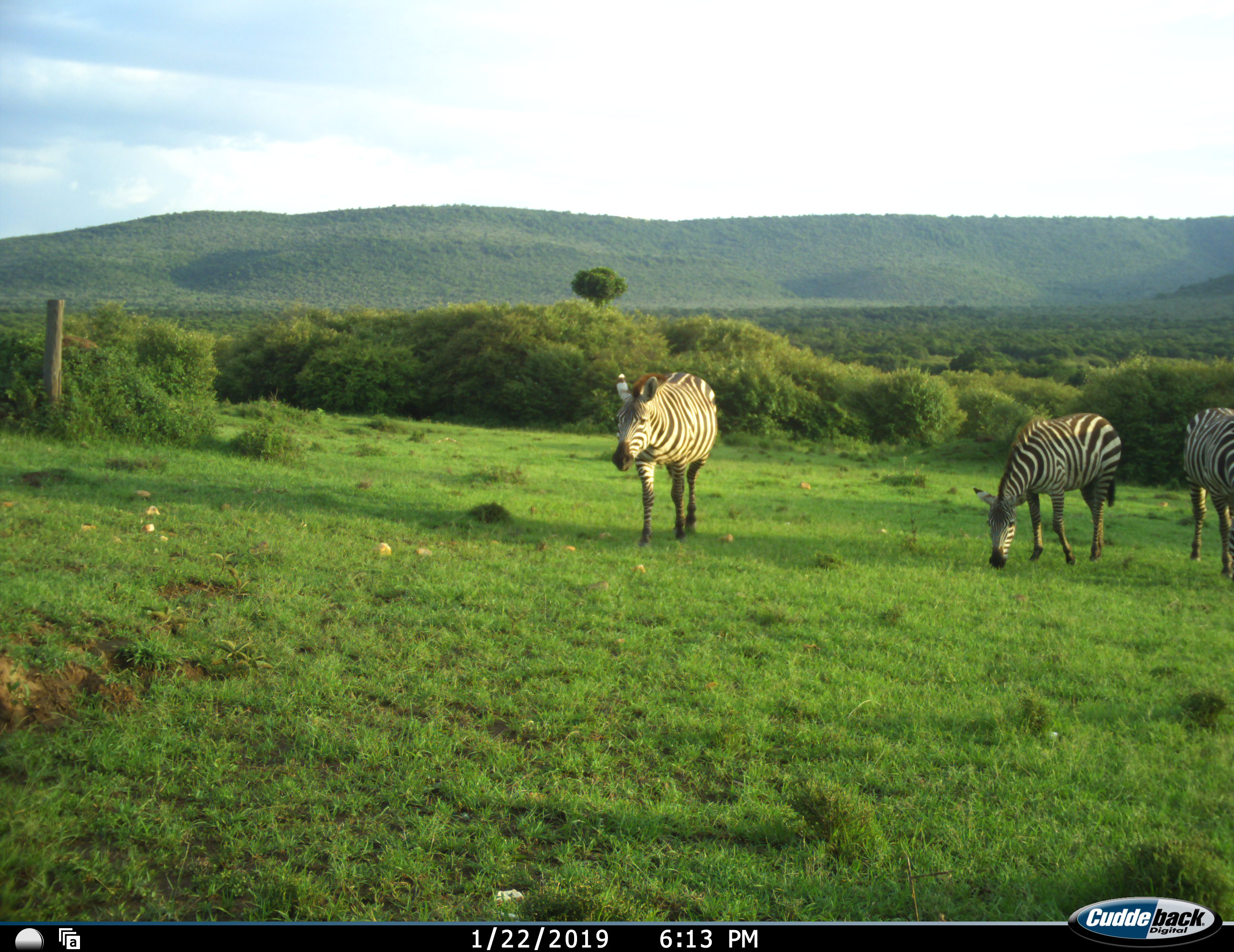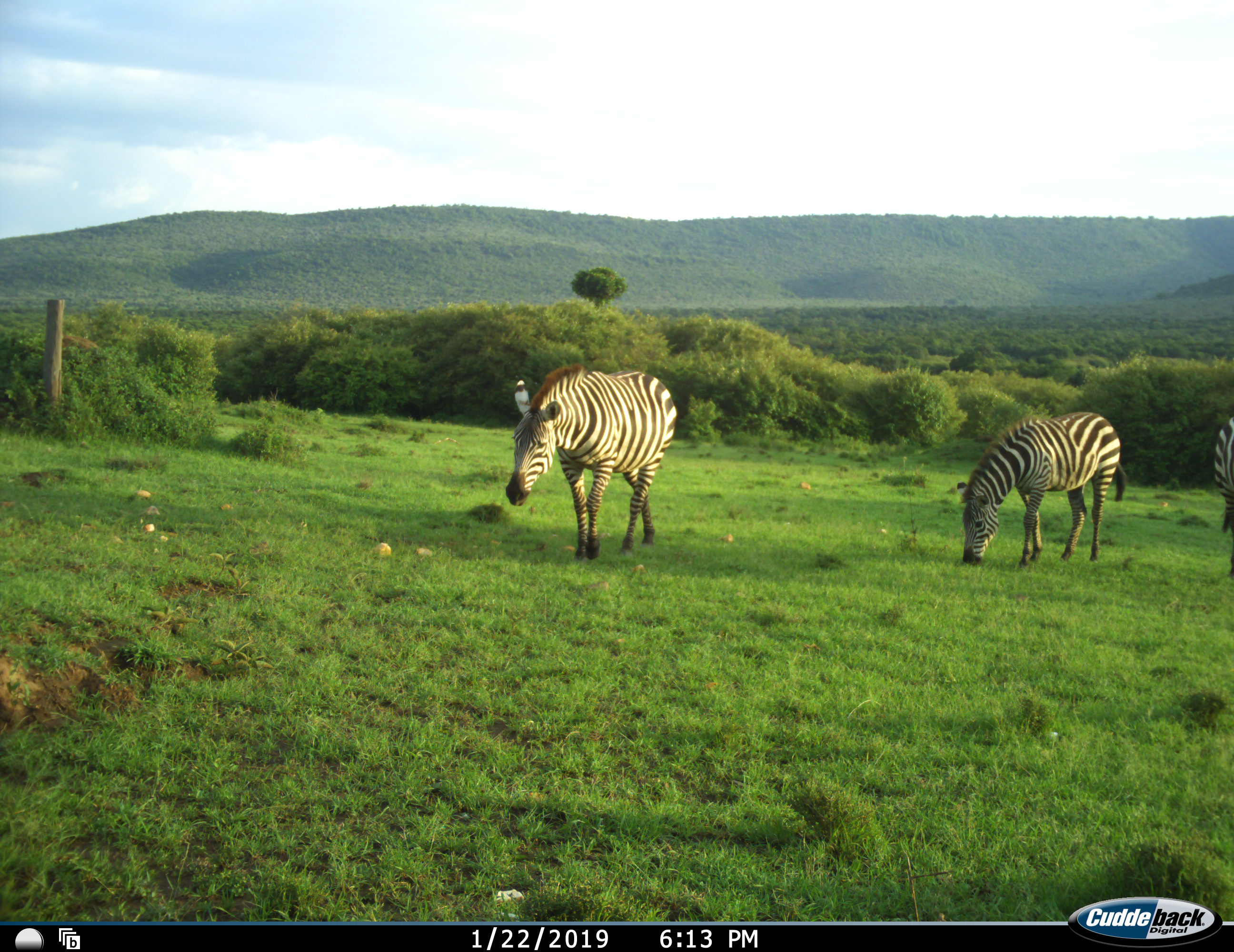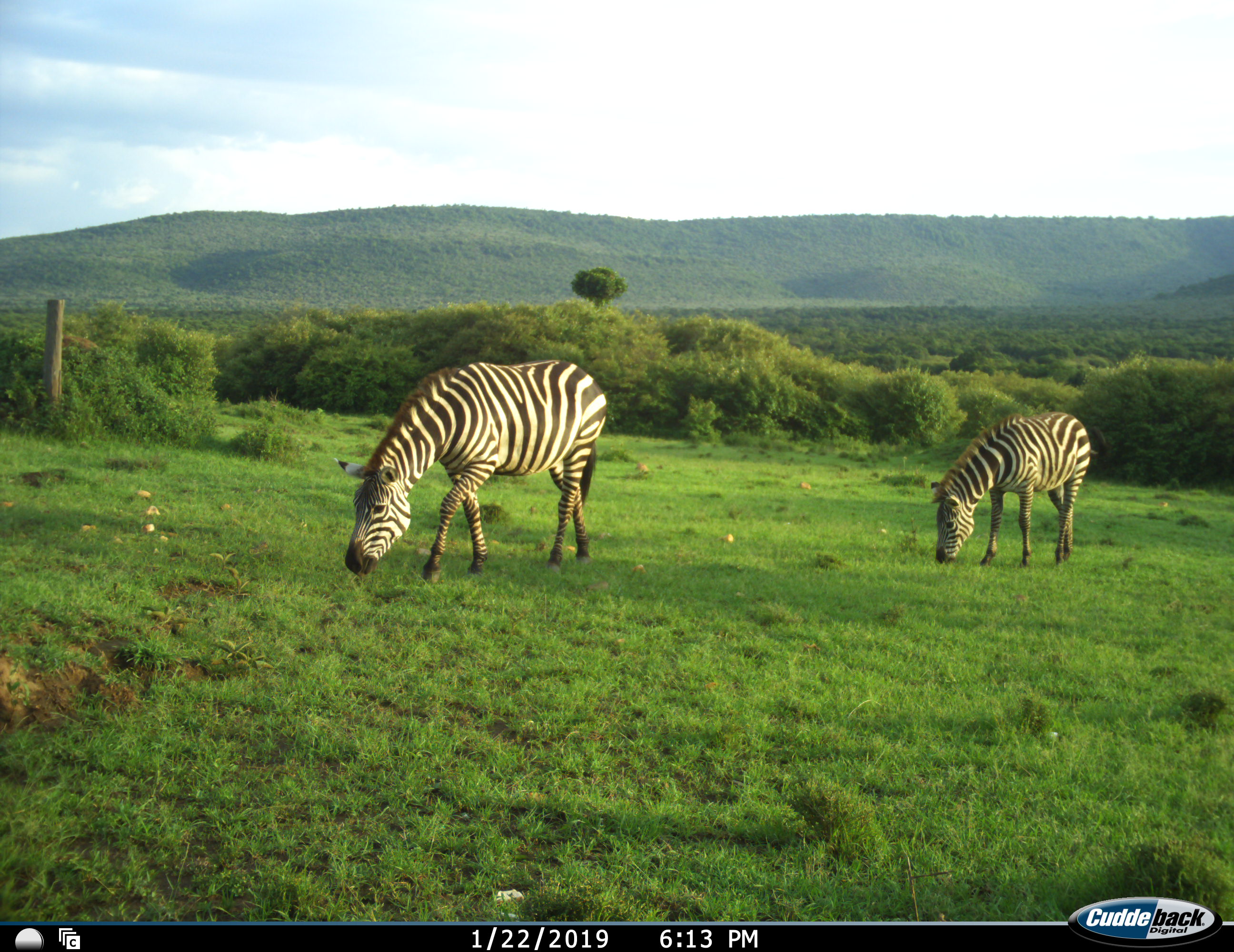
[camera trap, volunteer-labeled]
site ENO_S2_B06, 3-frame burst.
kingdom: Animalia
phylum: Chordata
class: Mammalia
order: Perissodactyla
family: Equidae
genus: Equus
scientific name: Equus quagga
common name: plains zebra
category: zebraplains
Zebraplains (plains zebra) (Equus quagga), count 3. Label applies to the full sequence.